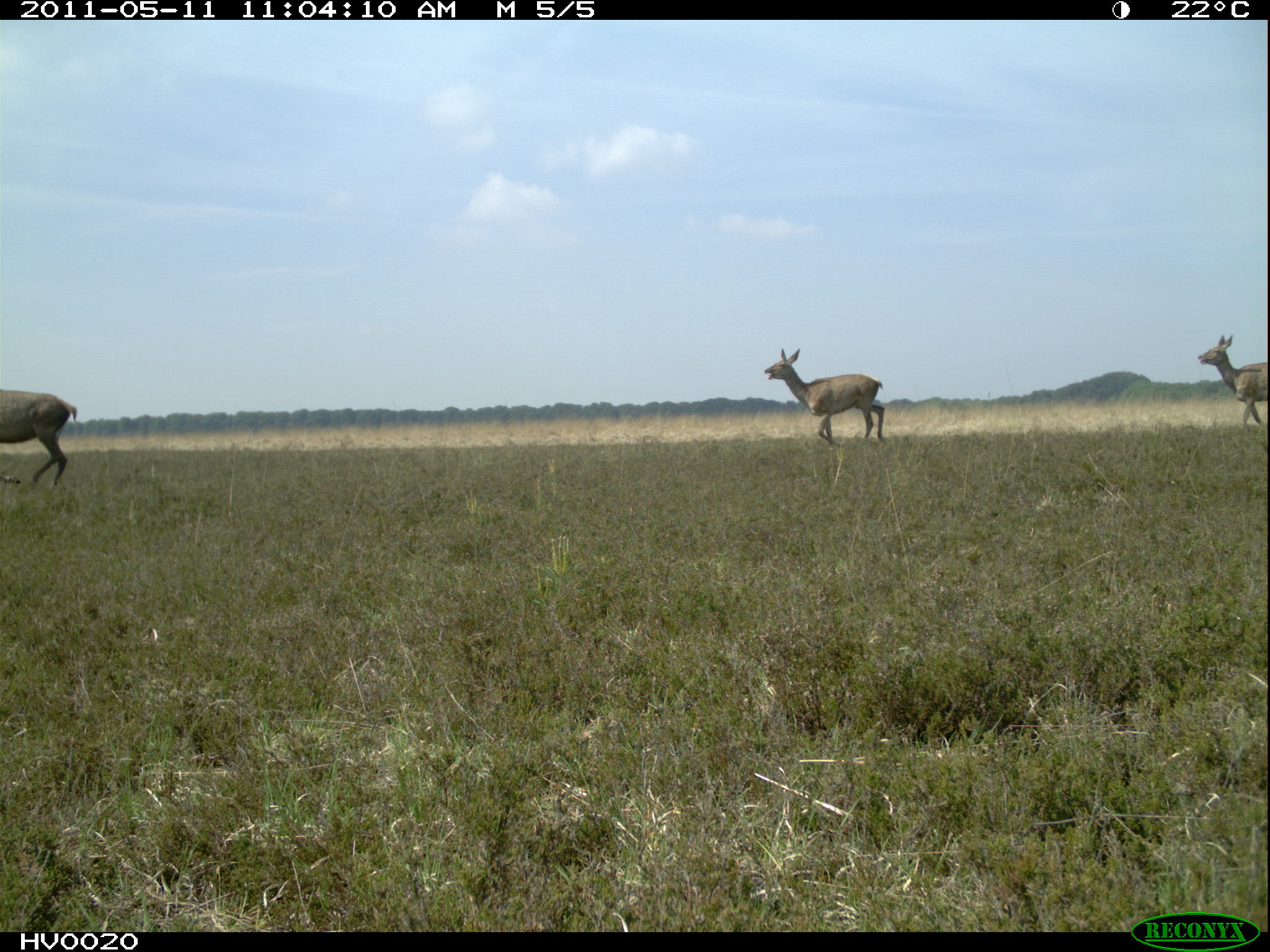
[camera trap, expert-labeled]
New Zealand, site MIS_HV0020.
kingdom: Animalia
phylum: Chordata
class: Mammalia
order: Artiodactyla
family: Cervidae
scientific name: Cervidae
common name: deer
Deer (Cervidae).